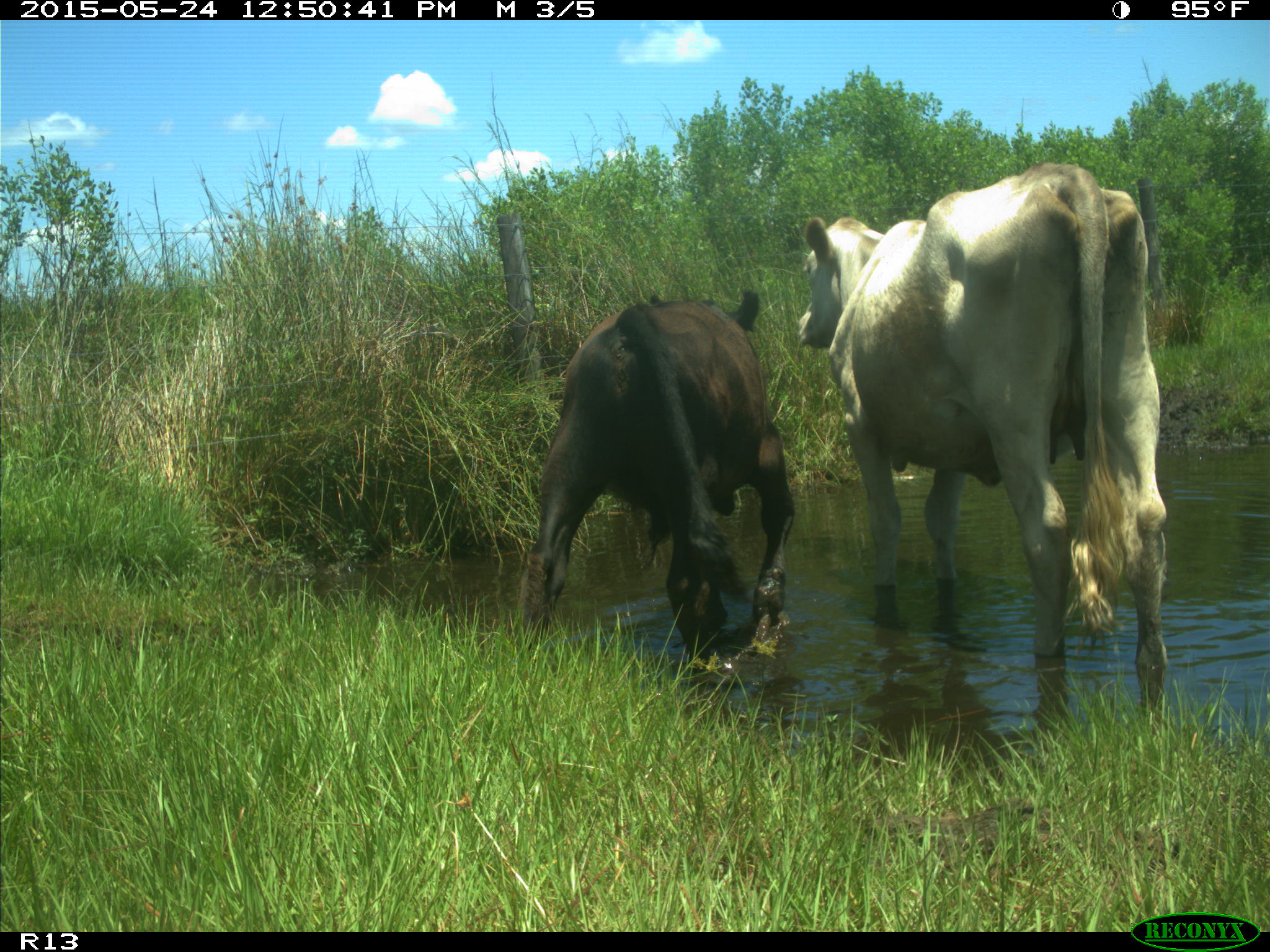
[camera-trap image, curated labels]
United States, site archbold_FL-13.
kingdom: Animalia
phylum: Chordata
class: Mammalia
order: Artiodactyla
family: Bovidae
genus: Bos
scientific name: Bos taurus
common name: domestic cow